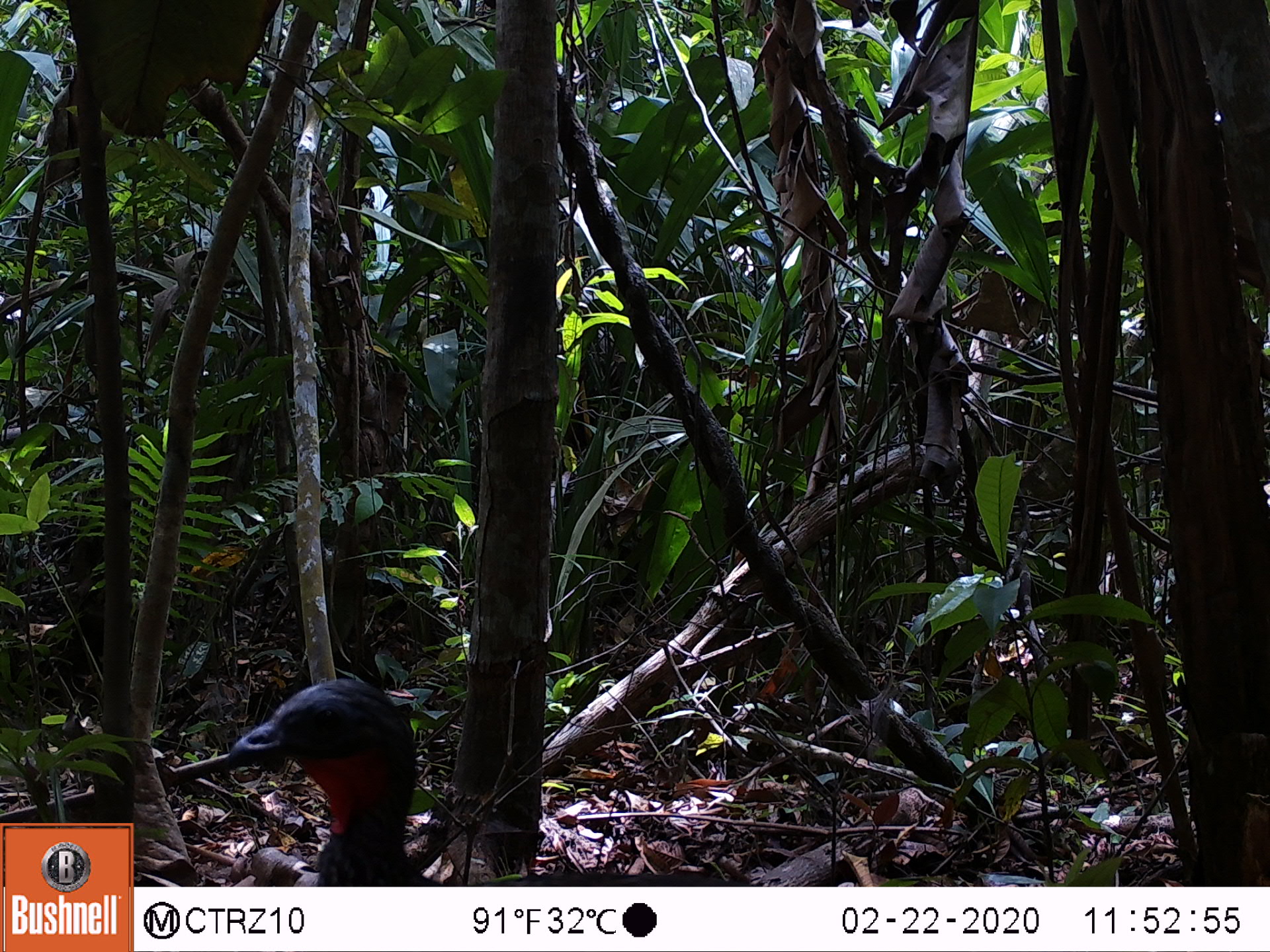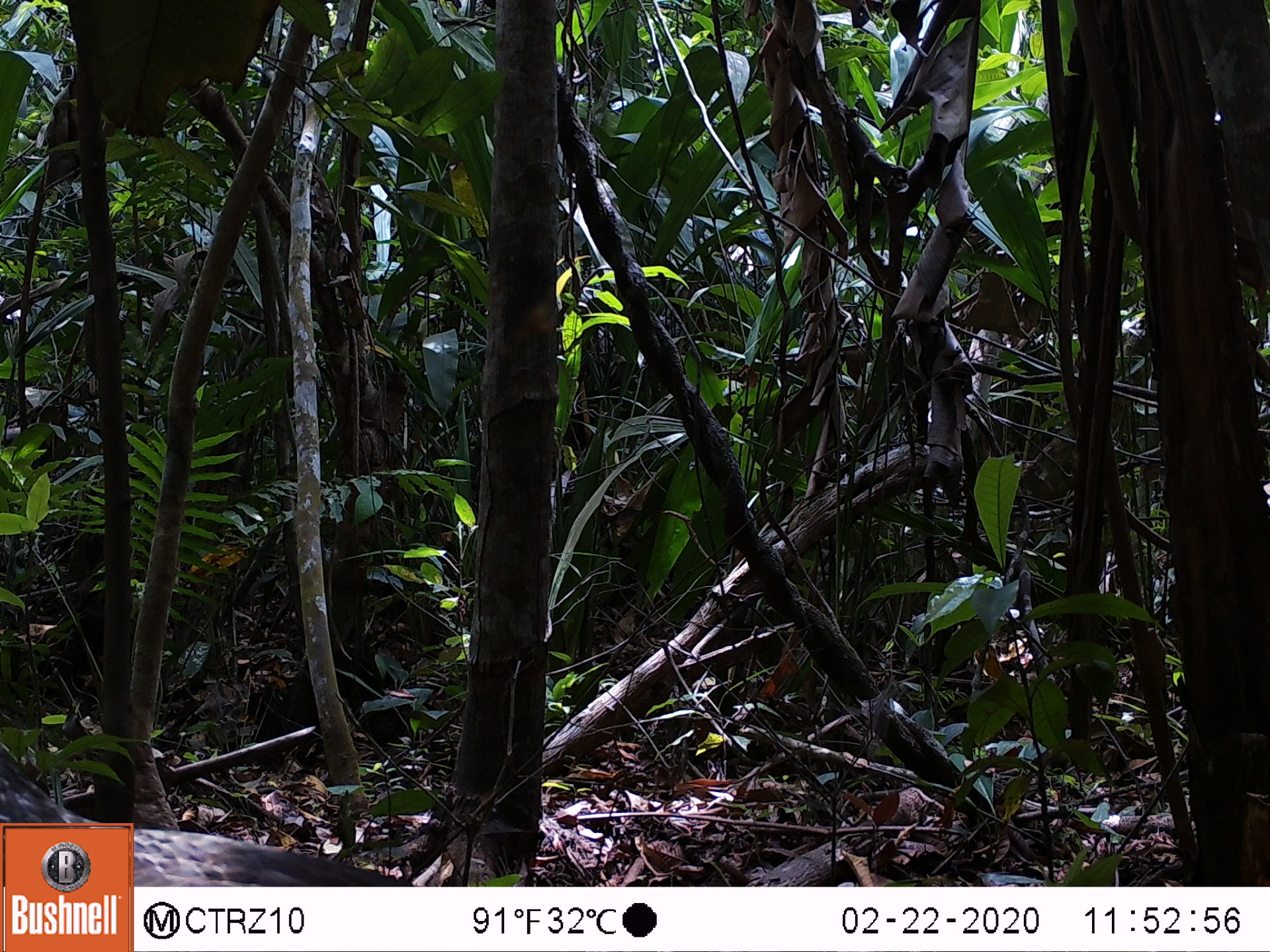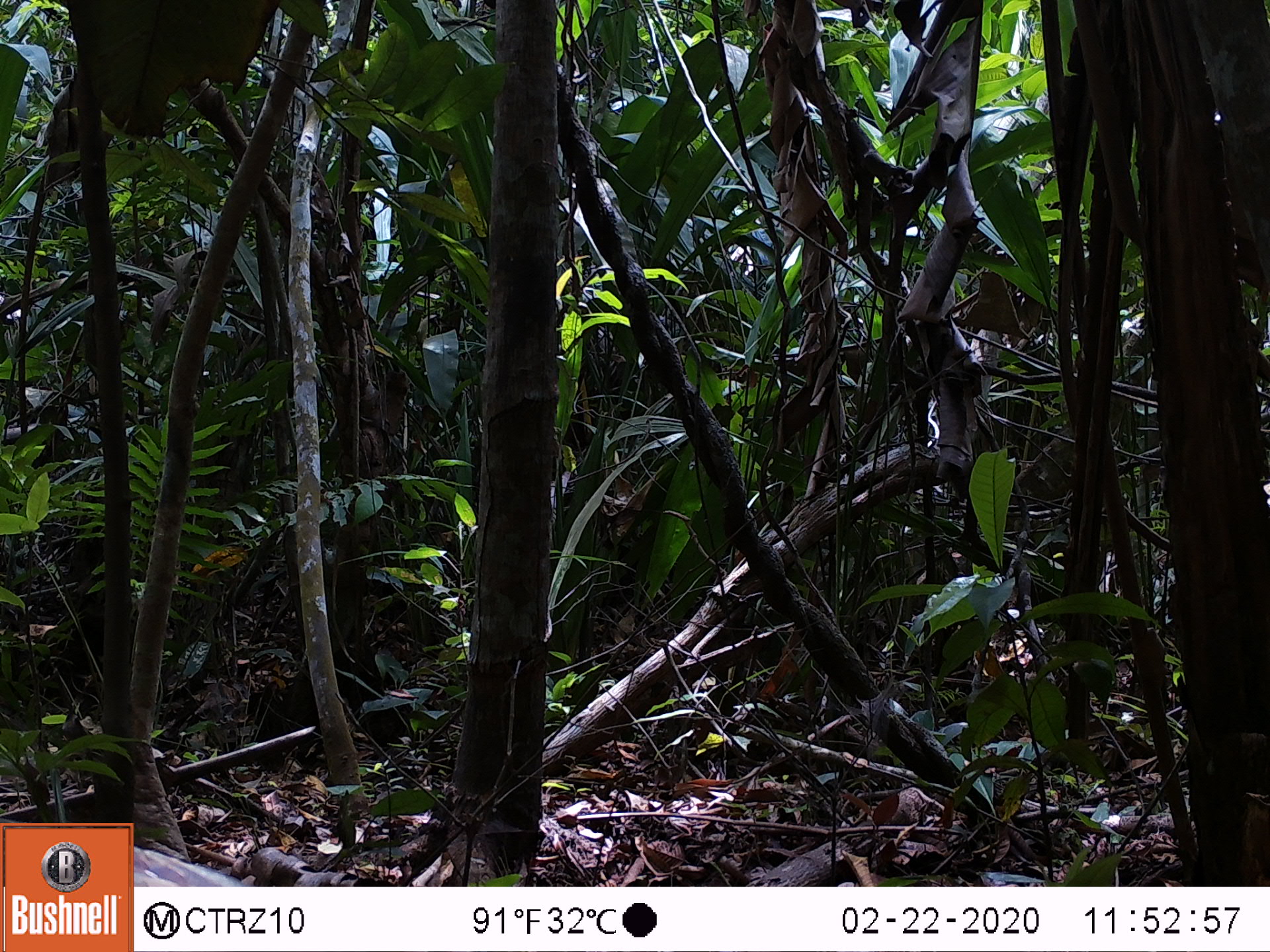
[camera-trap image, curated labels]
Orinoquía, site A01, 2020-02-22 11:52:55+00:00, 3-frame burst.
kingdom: Animalia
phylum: Chordata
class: Aves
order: Galliformes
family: Cracidae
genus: Penelope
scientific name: Penelope jacquacu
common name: spix's guan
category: spixs guan